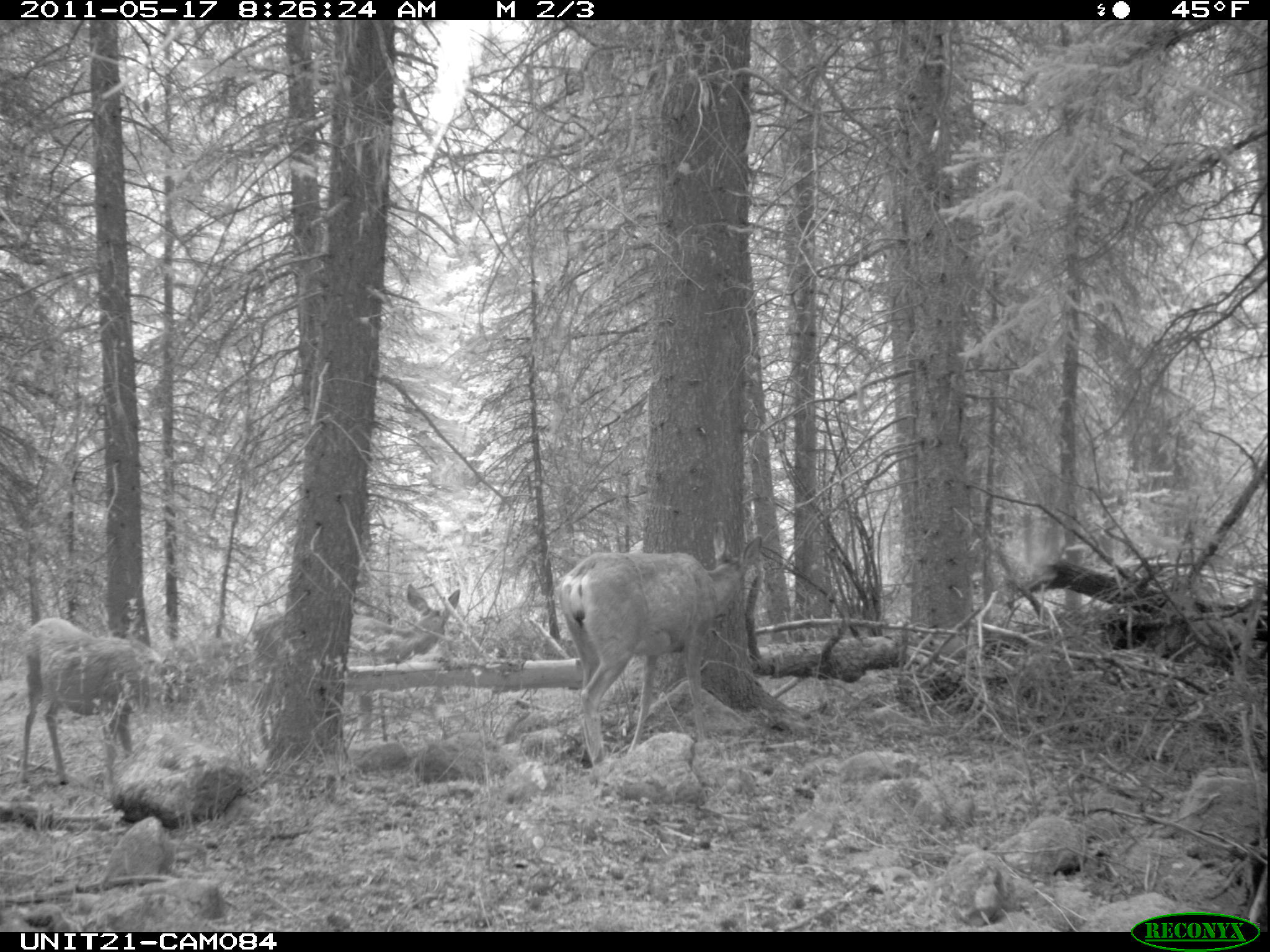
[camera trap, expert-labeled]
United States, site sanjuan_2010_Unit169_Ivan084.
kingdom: Animalia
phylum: Chordata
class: Mammalia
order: Artiodactyla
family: Cervidae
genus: Odocoileus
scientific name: Odocoileus hemionus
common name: mule deer